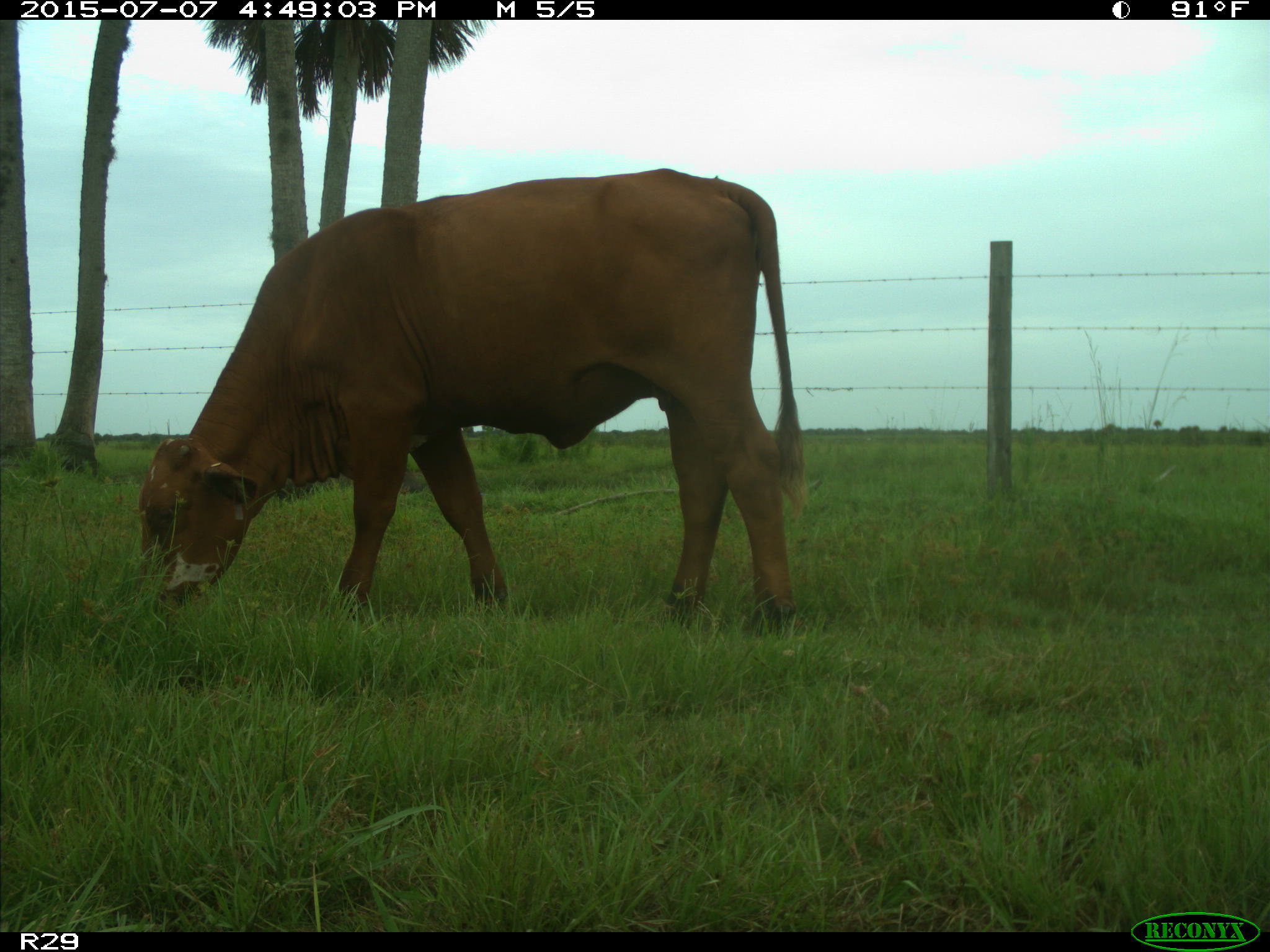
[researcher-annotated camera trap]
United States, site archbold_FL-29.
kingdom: Animalia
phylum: Chordata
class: Mammalia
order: Artiodactyla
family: Bovidae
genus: Bos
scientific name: Bos taurus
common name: domestic cow